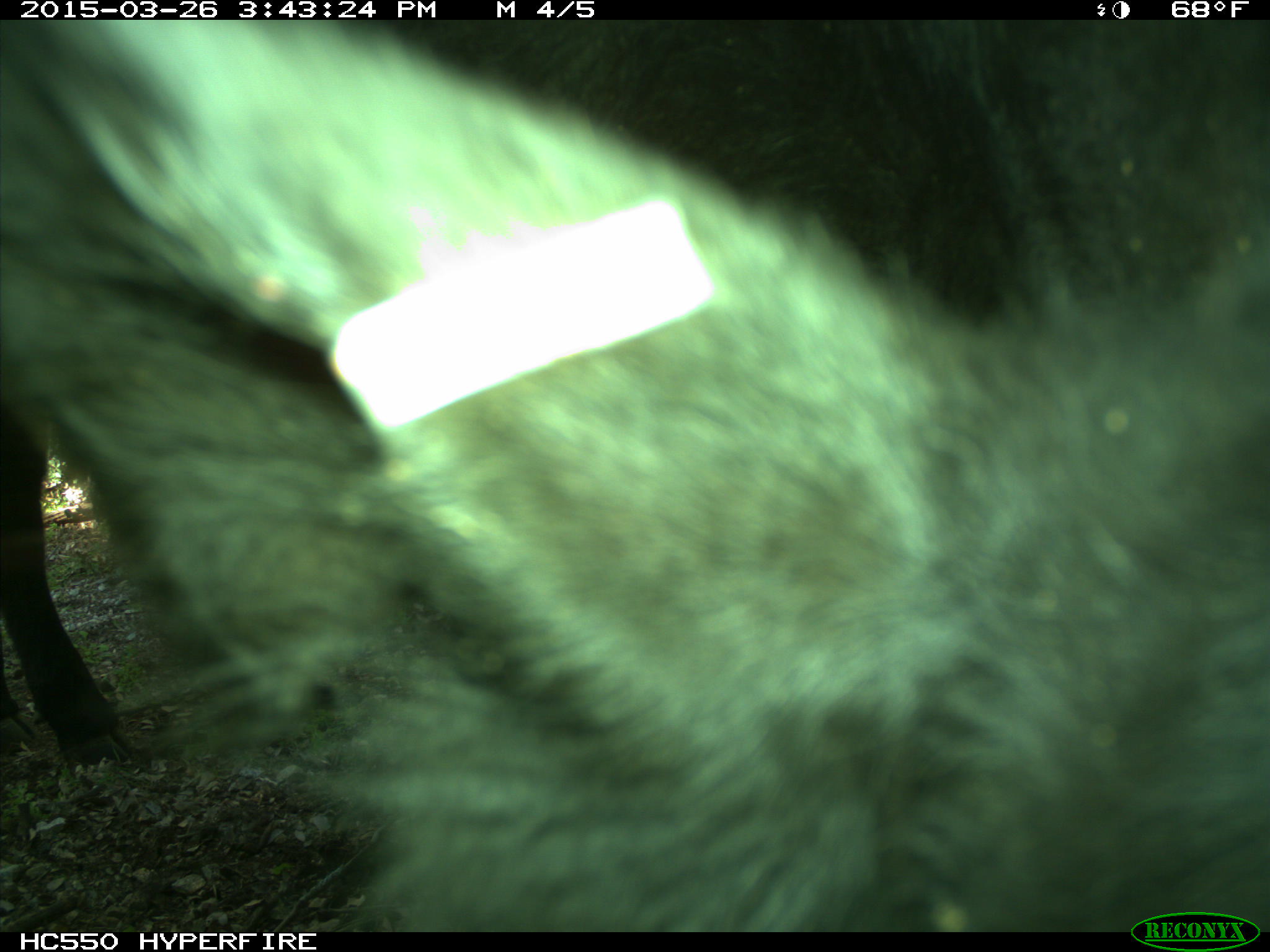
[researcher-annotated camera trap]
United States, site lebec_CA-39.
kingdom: Animalia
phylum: Chordata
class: Mammalia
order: Artiodactyla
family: Bovidae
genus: Bos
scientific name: Bos taurus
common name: domestic cow